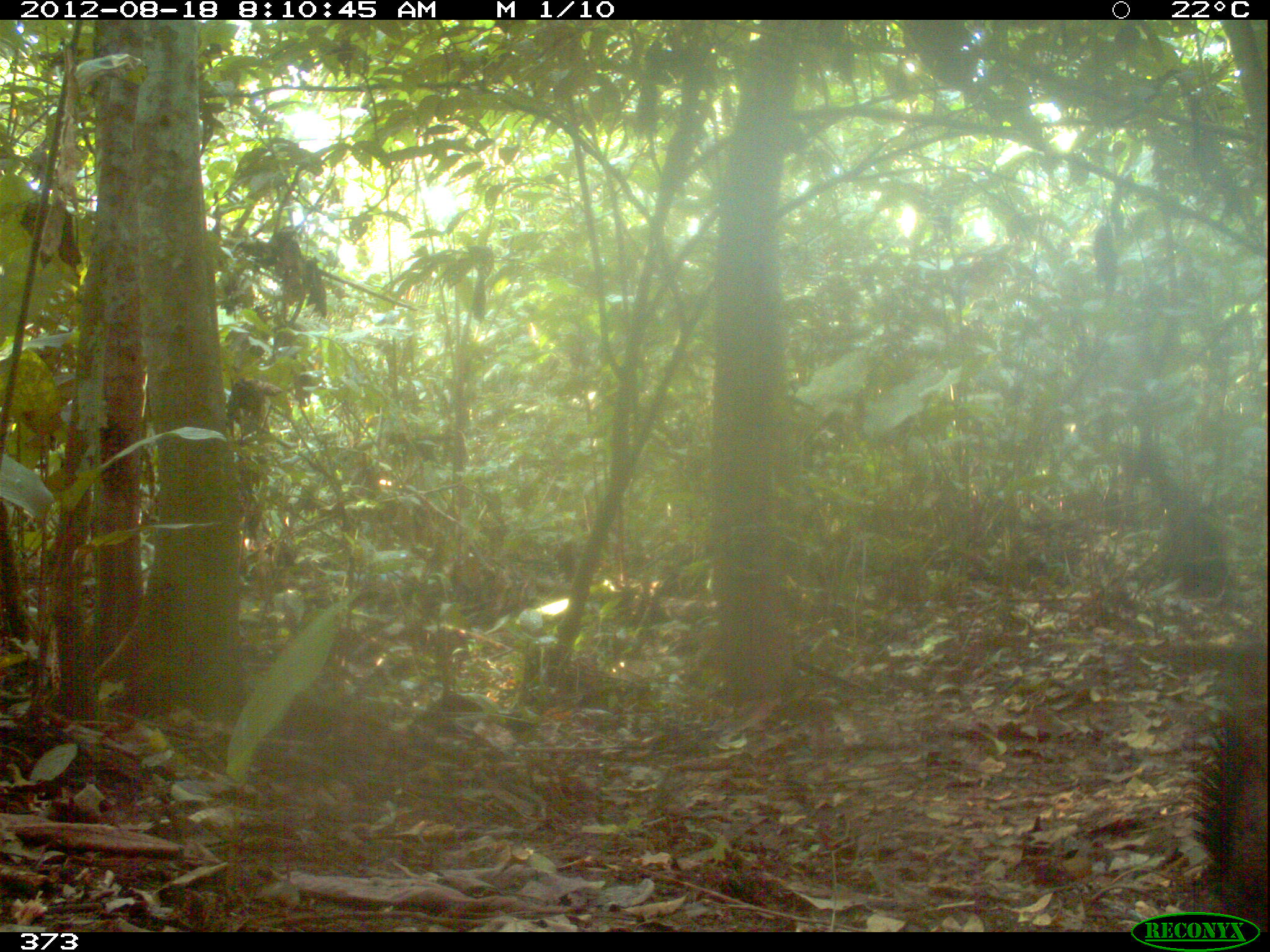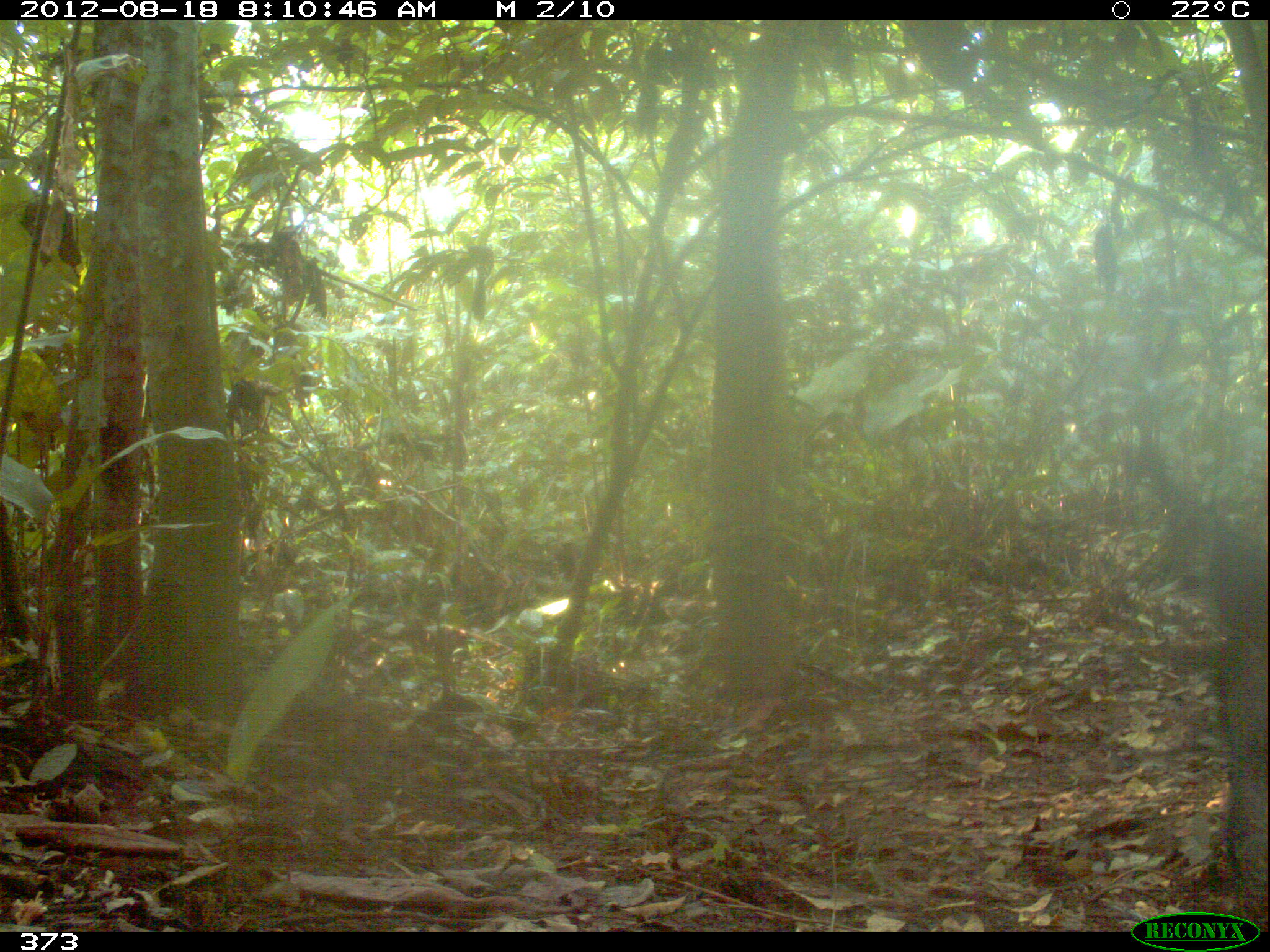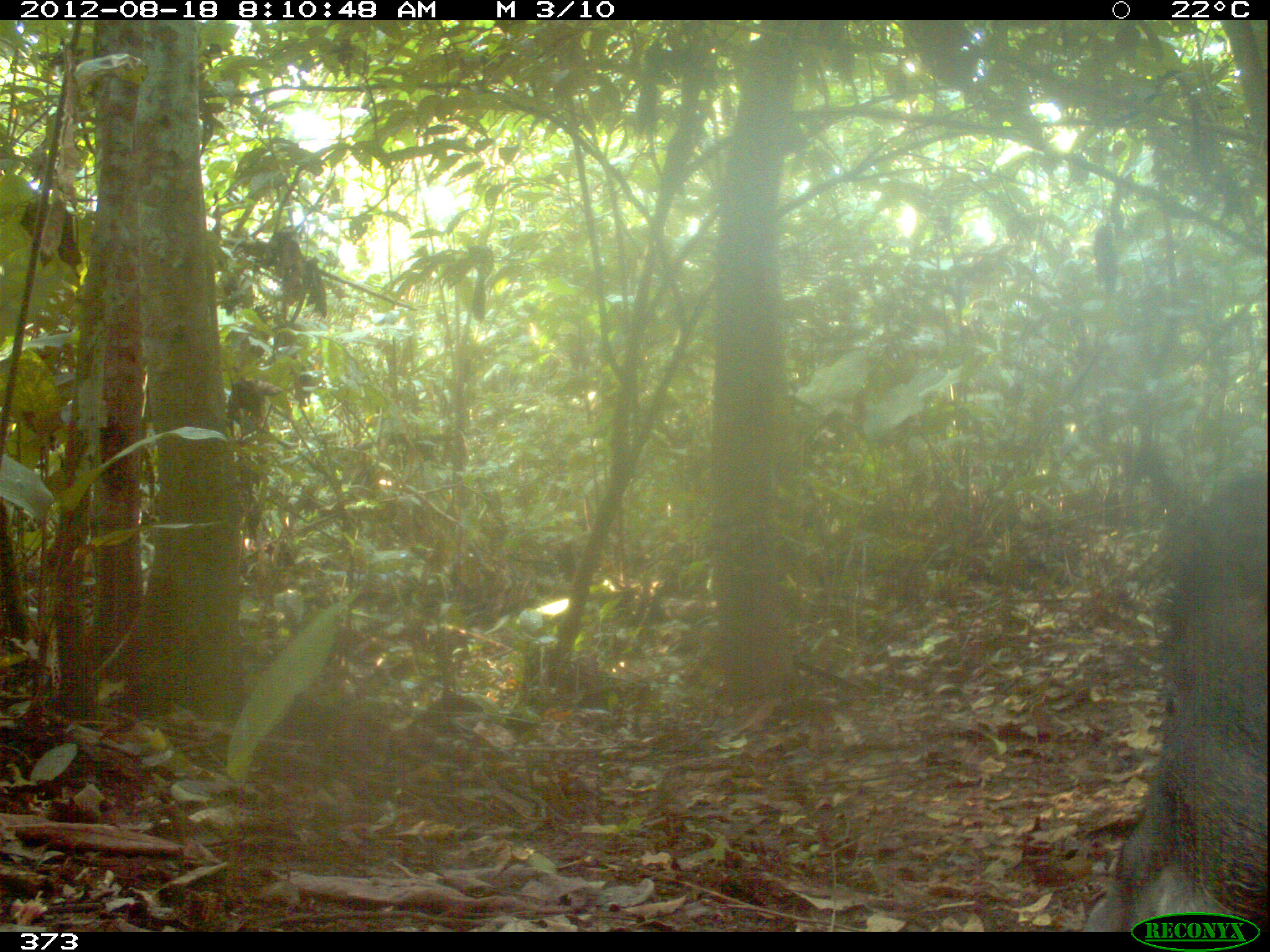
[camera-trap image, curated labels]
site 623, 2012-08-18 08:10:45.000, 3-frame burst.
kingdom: Animalia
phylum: Chordata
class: Mammalia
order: Artiodactyla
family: Tayassuidae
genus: Tayassu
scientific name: Tayassu pecari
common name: white-lipped peccary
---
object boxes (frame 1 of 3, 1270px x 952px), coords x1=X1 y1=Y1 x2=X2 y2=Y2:
tayassu pecari: x1=1181 y1=703 x2=1270 y2=930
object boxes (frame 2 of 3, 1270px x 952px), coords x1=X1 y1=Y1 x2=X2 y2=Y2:
tayassu pecari: x1=1199 y1=514 x2=1270 y2=921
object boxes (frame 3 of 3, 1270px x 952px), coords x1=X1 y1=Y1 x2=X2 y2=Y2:
tayassu pecari: x1=1076 y1=464 x2=1270 y2=929